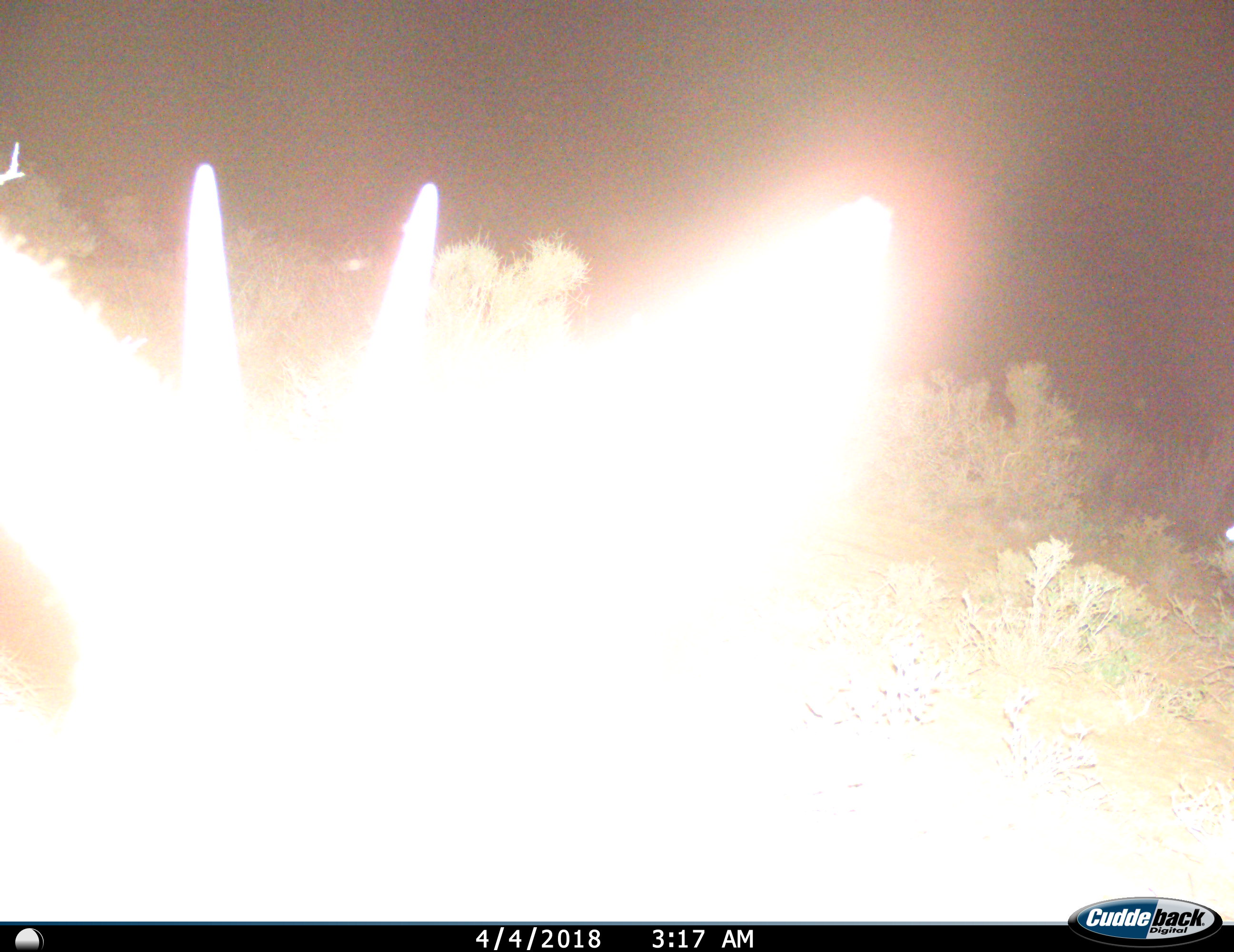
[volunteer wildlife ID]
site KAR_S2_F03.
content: unidentified animal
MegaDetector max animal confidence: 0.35